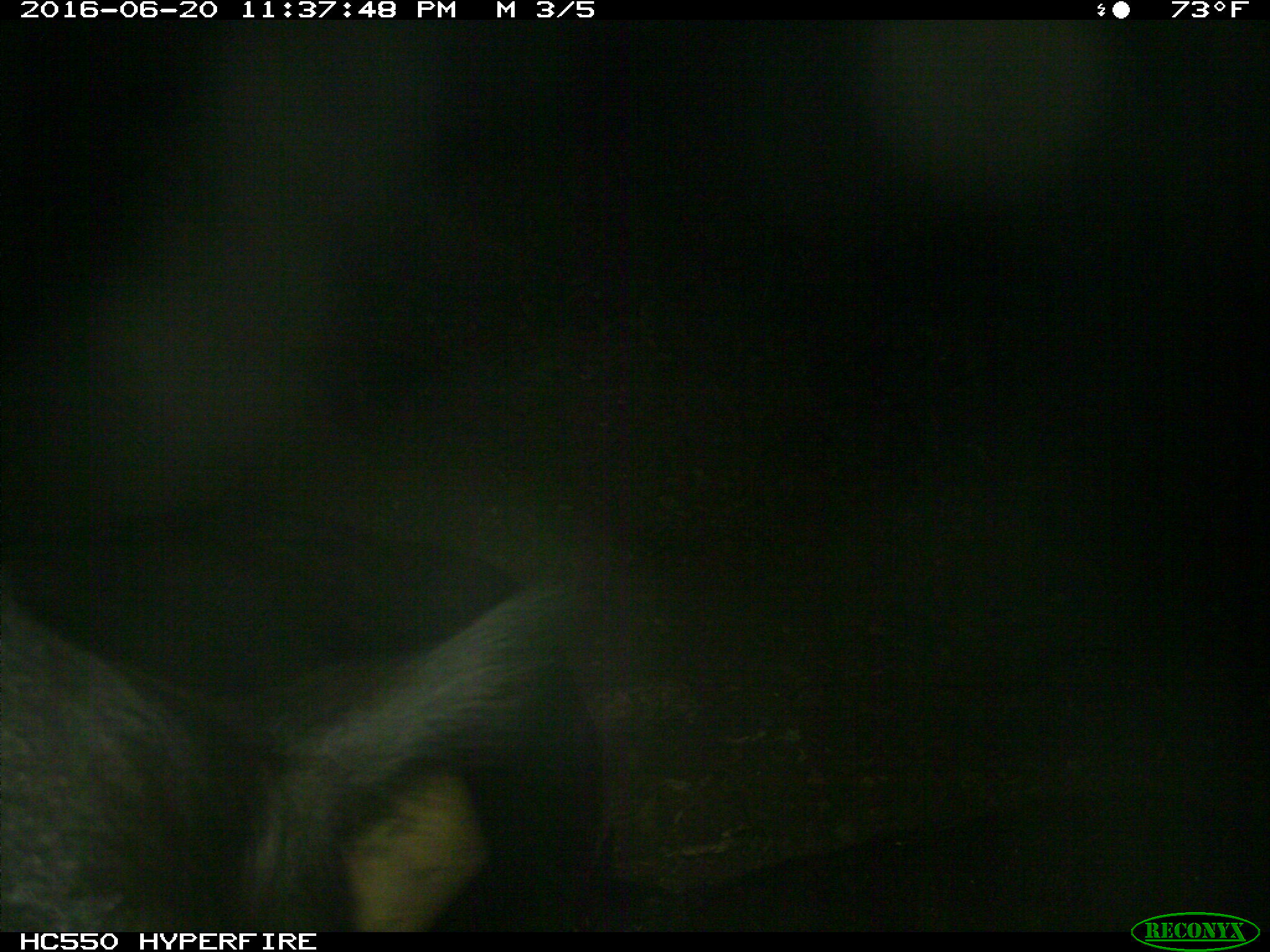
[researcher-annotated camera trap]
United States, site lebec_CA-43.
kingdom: Animalia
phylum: Chordata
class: Mammalia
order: Artiodactyla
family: Bovidae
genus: Bos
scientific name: Bos taurus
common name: domestic cow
Bos taurus (domestic cow).